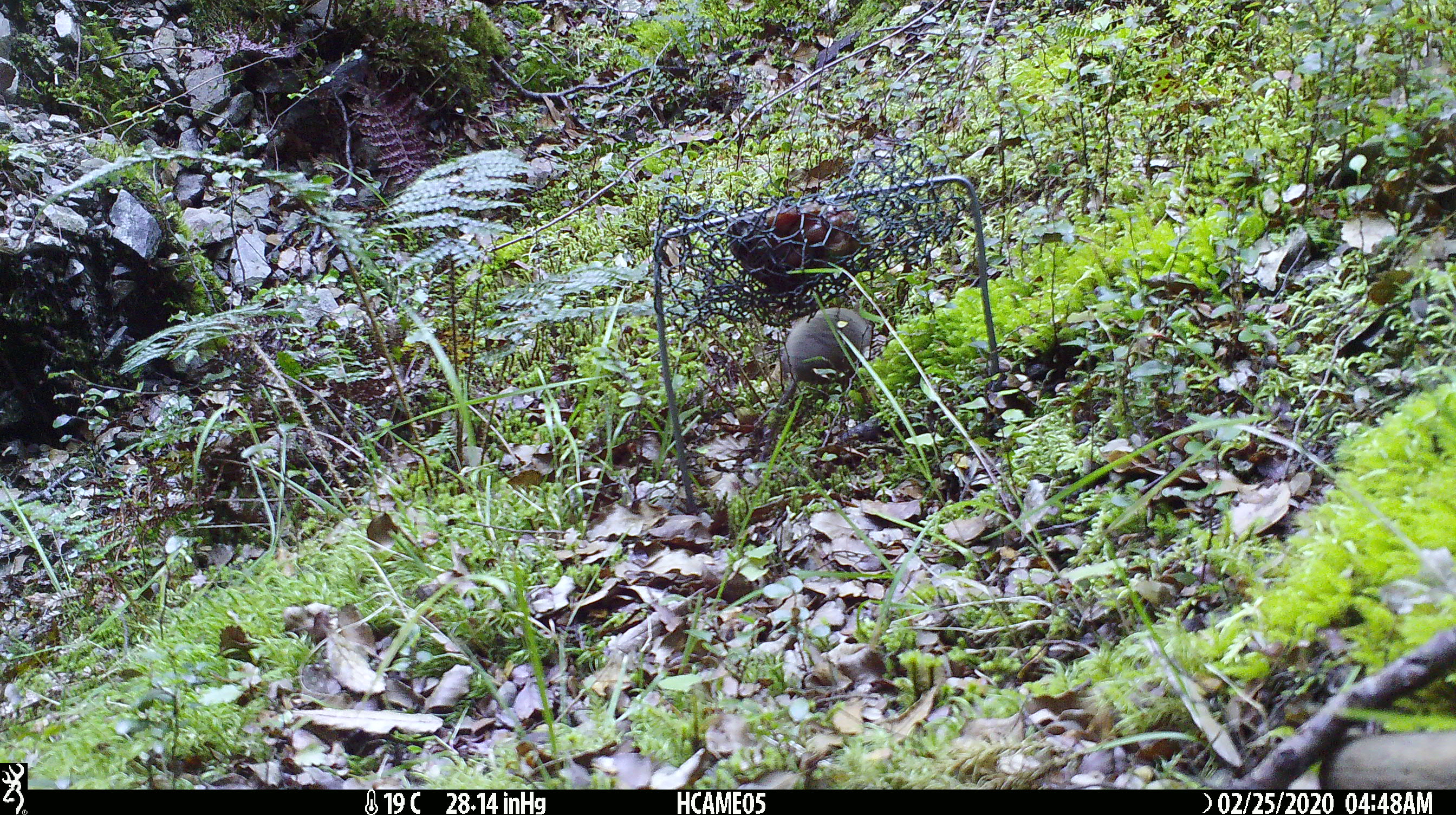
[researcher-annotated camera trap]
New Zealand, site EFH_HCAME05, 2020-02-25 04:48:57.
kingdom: Animalia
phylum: Chordata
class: Mammalia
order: Rodentia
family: Muridae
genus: Mus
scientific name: Mus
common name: mouse